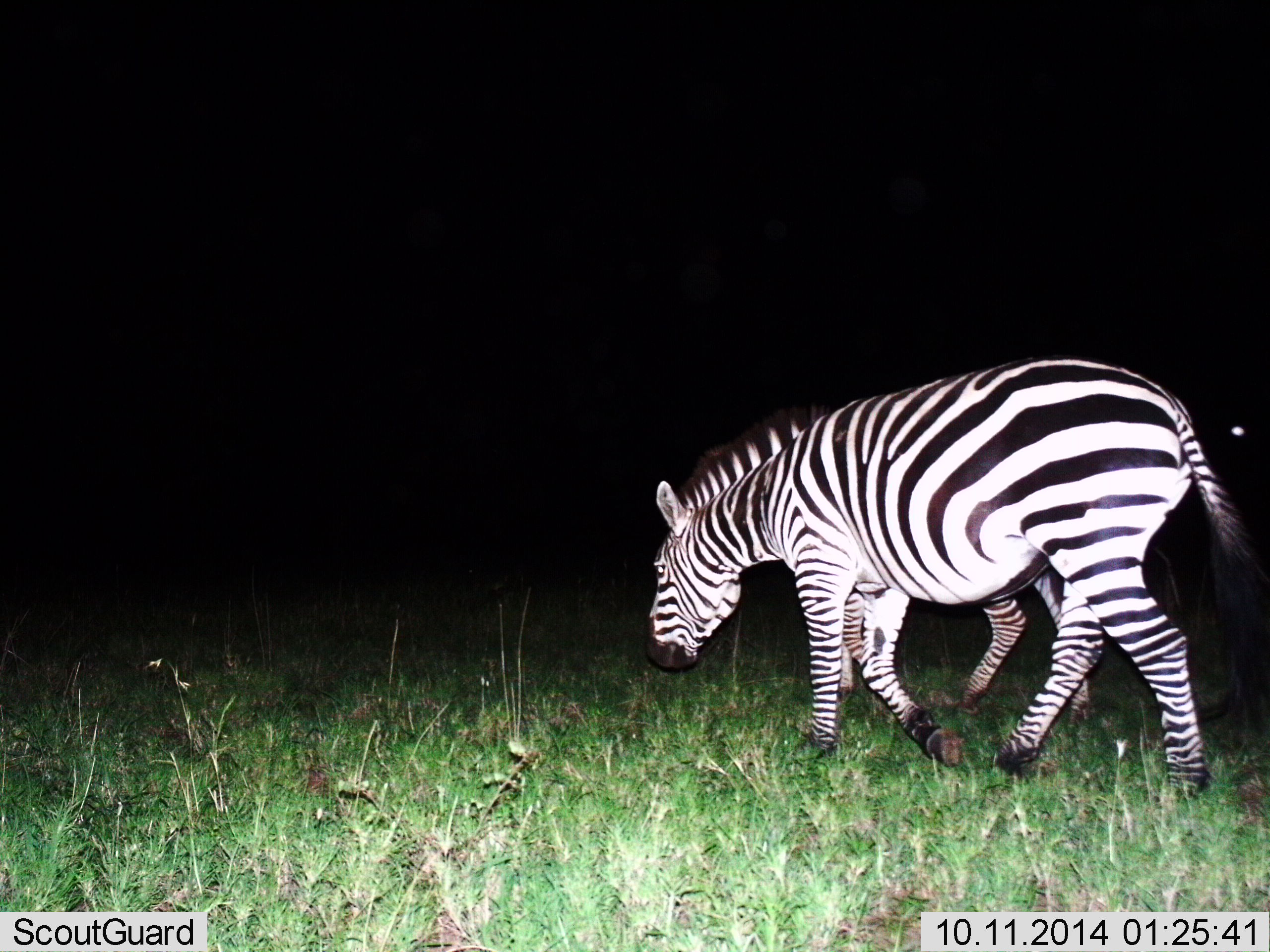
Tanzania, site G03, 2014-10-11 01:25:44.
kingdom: Animalia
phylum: Chordata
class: Mammalia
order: Perissodactyla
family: Equidae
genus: Equus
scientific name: Equus quagga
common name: plains zebra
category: zebra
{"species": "zebra (plains zebra) (Equus quagga)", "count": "2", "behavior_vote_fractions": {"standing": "0%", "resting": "0%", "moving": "90%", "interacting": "0%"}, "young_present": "0%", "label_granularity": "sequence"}